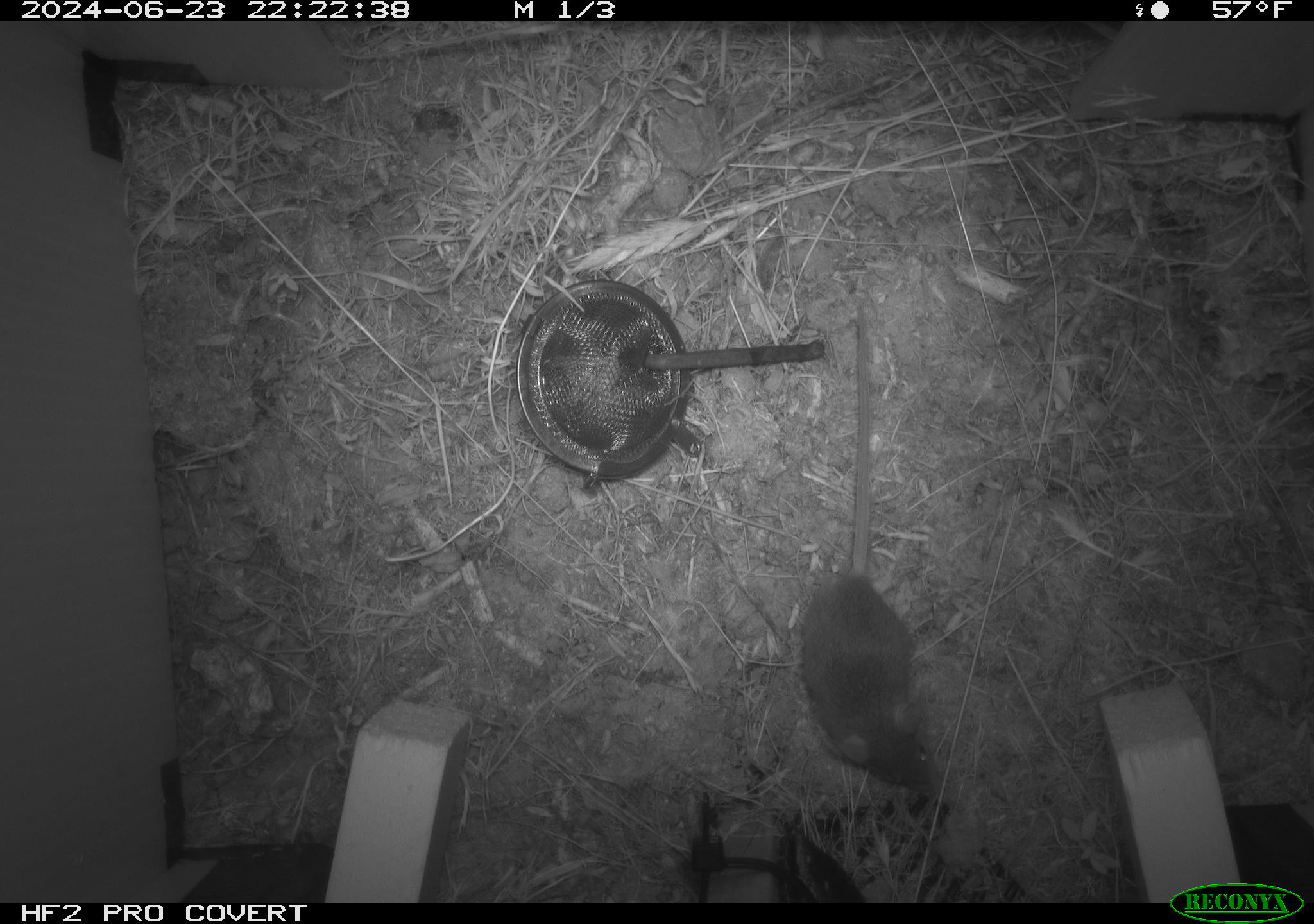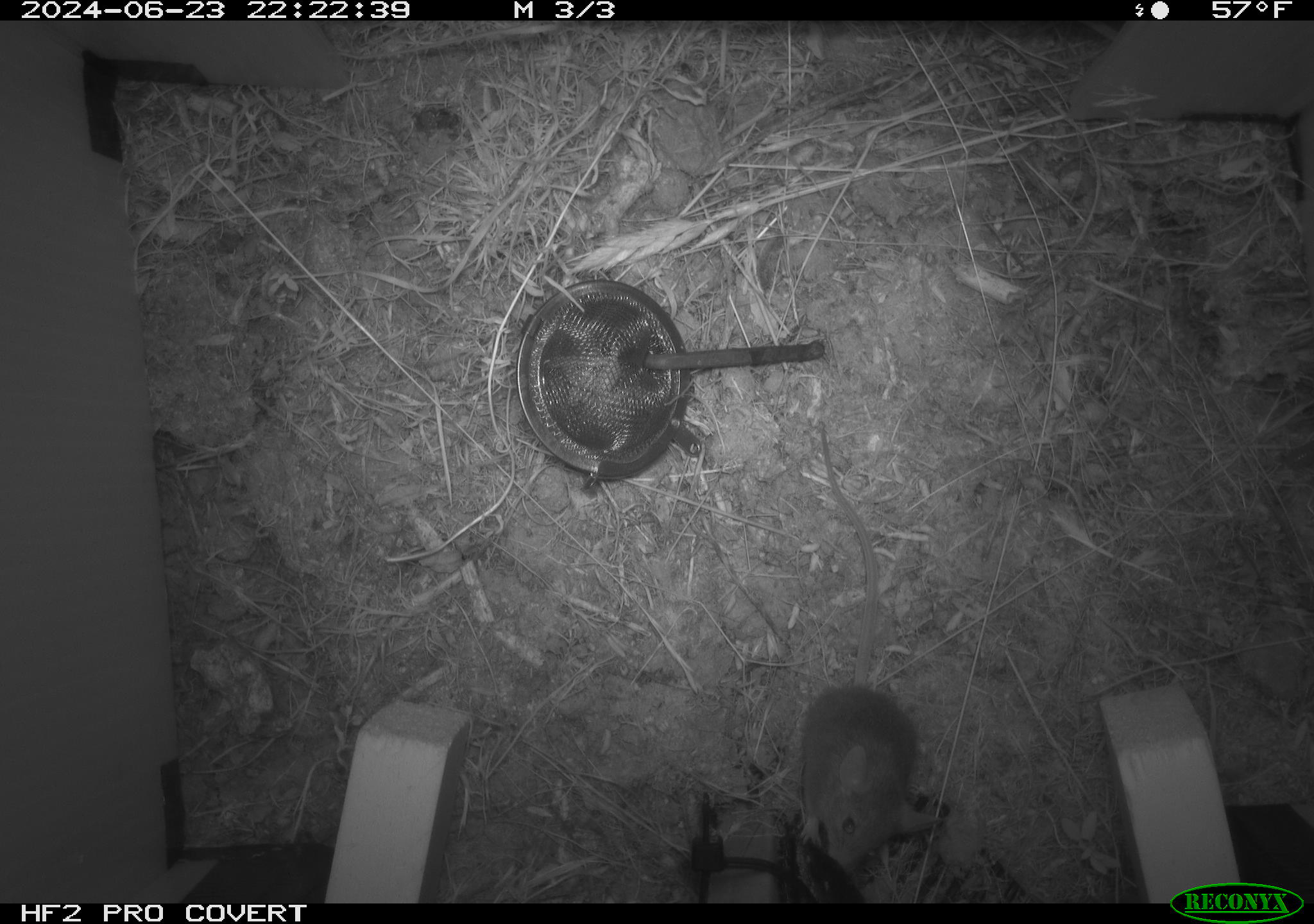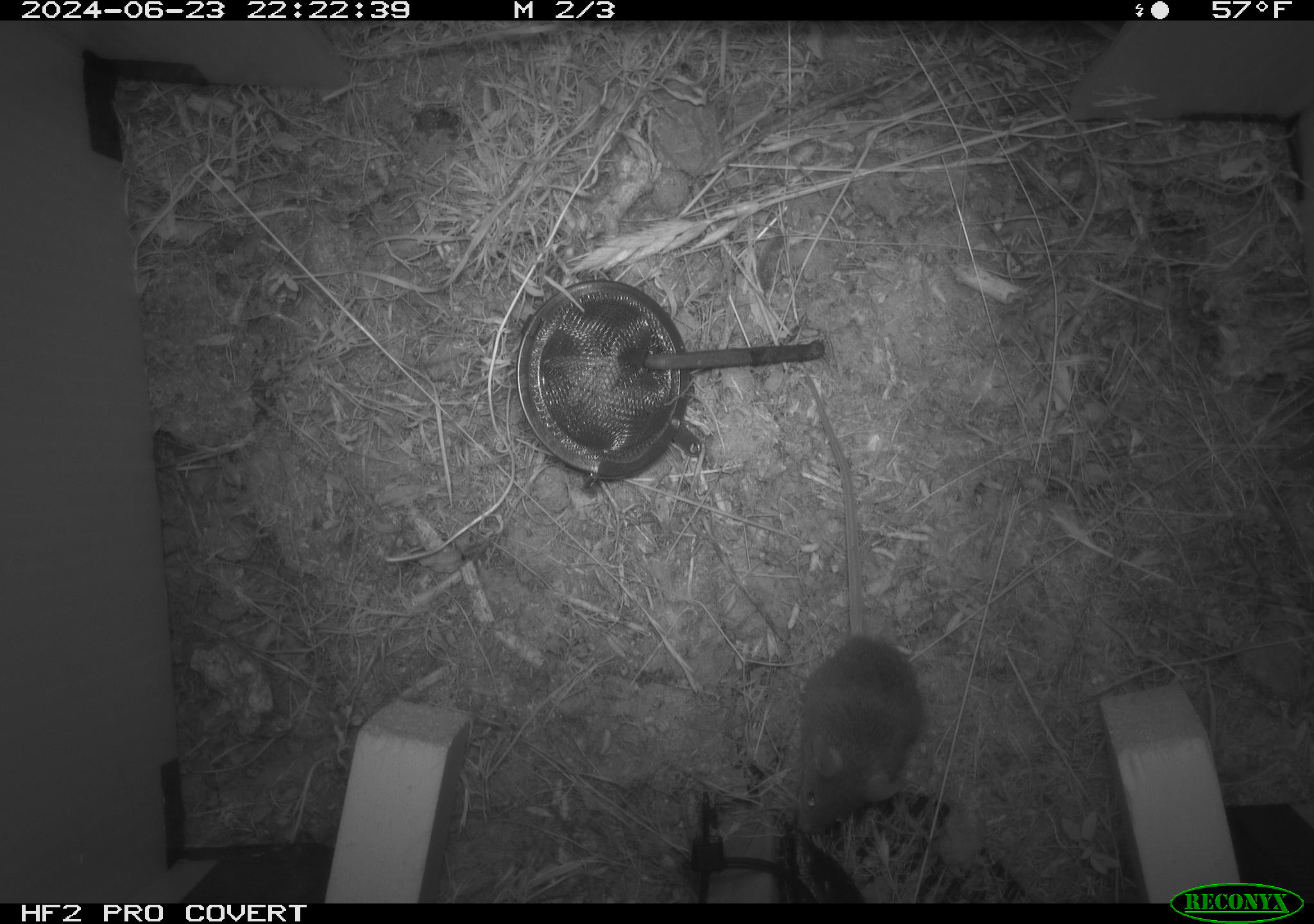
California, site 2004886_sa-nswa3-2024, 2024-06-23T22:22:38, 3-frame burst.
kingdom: Animalia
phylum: Chordata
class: Mammalia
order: Rodentia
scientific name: Rodentia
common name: rodent